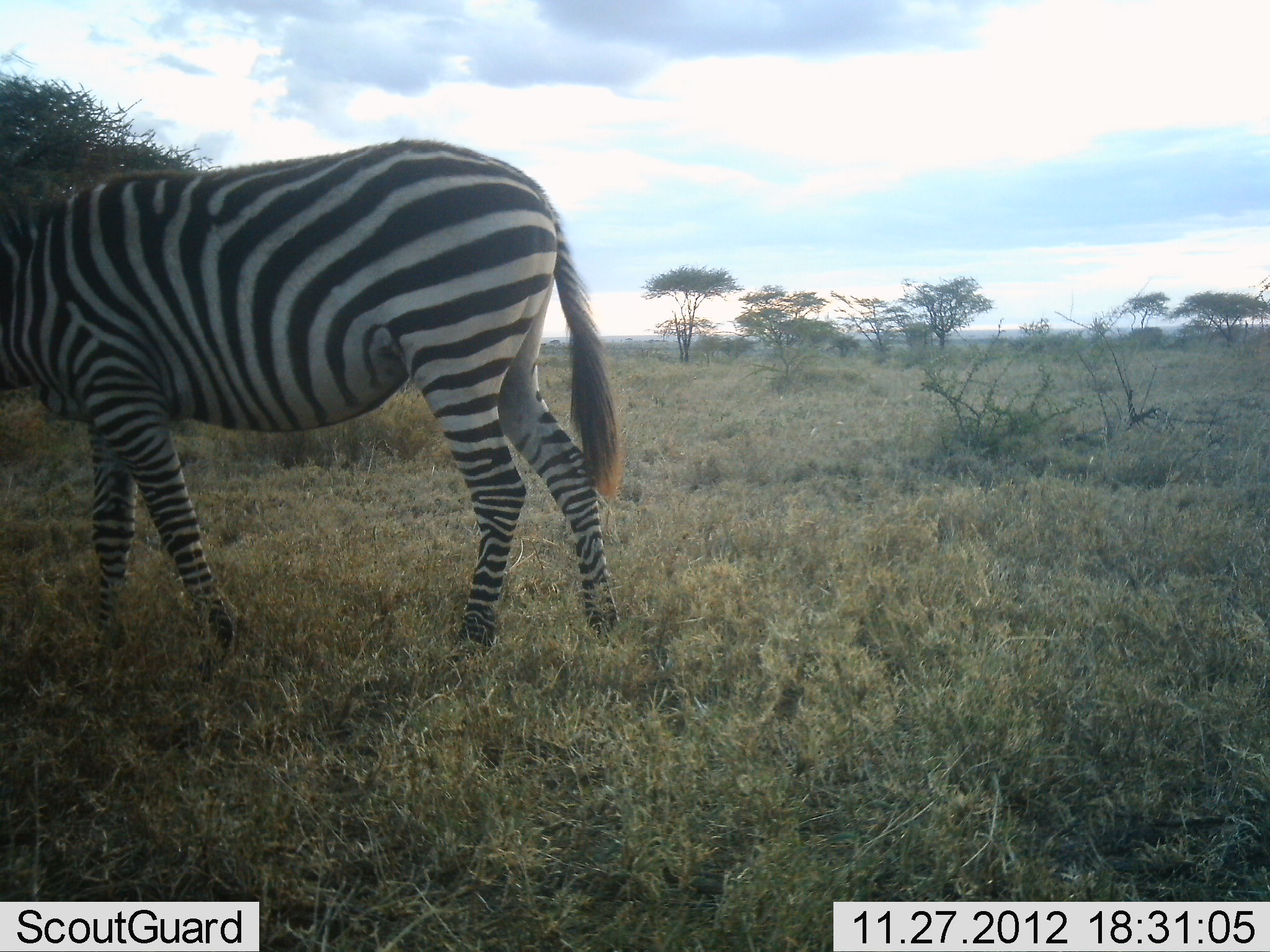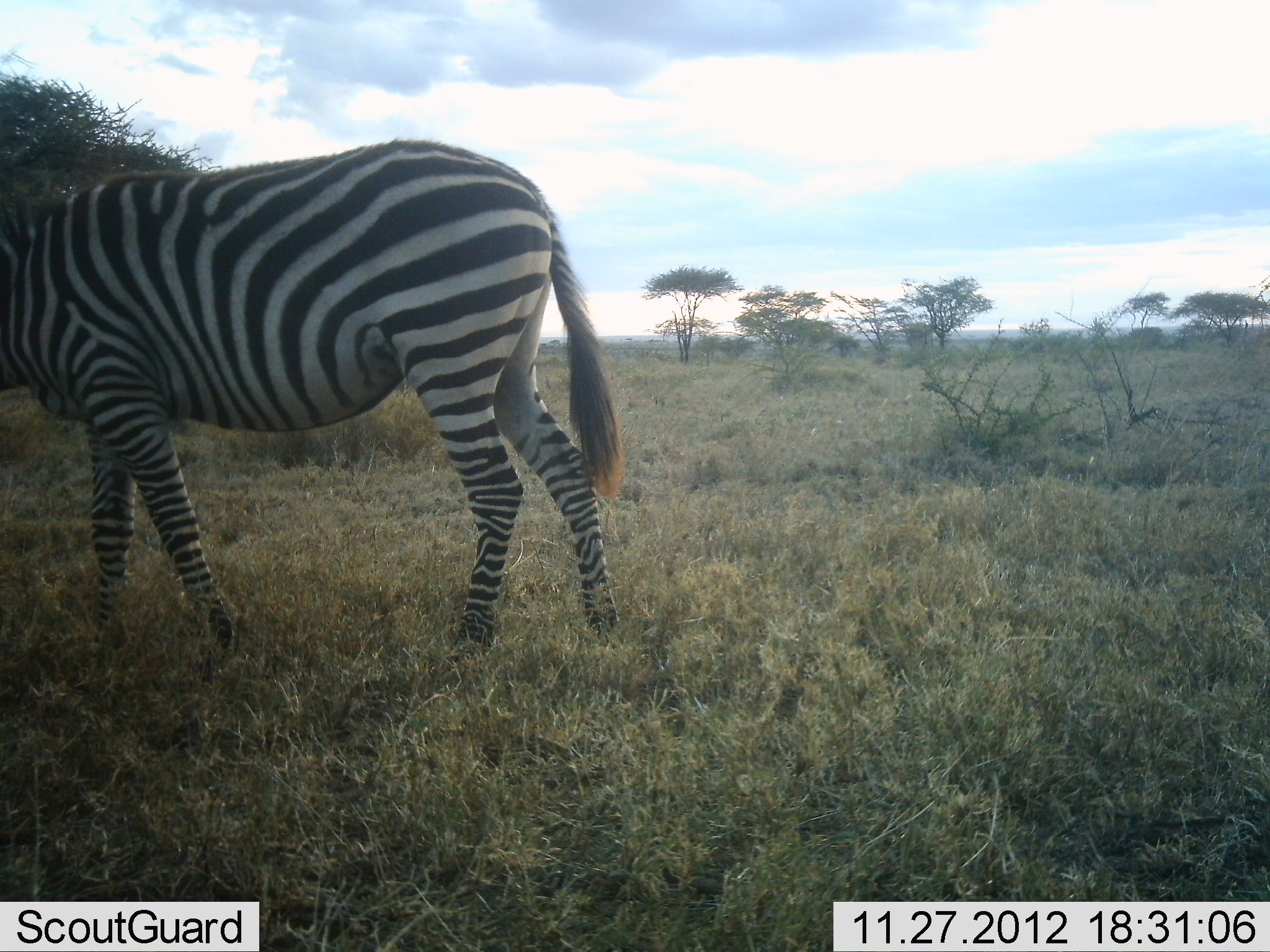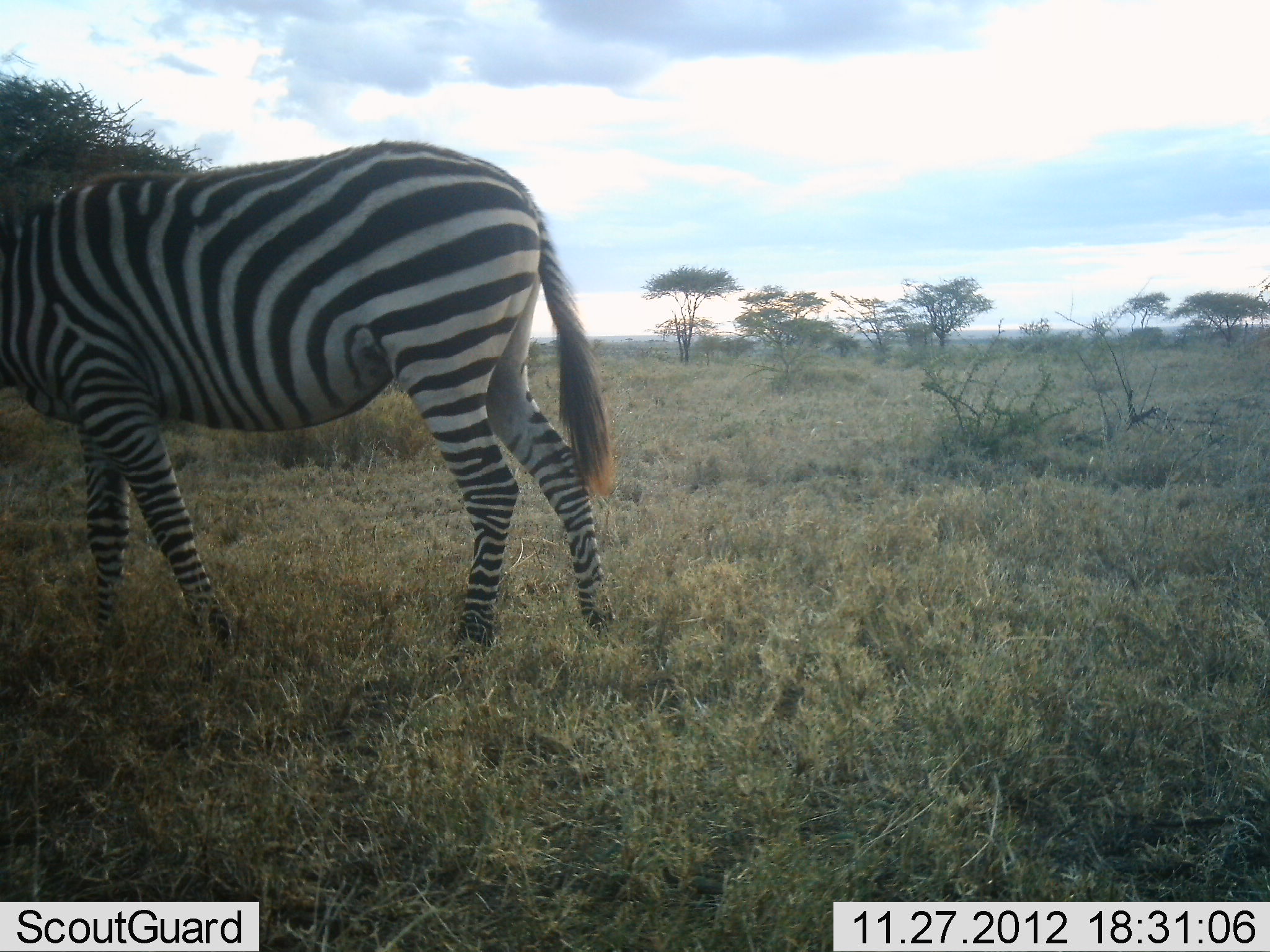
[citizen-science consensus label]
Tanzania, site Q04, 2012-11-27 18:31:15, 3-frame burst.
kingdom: Animalia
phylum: Chordata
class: Mammalia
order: Perissodactyla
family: Equidae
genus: Equus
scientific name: Equus quagga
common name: plains zebra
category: zebra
Zebra (plains zebra) (Equus quagga), count 1. Behavior (volunteer vote fractions): standing 80%, resting 0%, moving 0%, interacting 0%. Young present (vote fraction): 0%. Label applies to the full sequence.